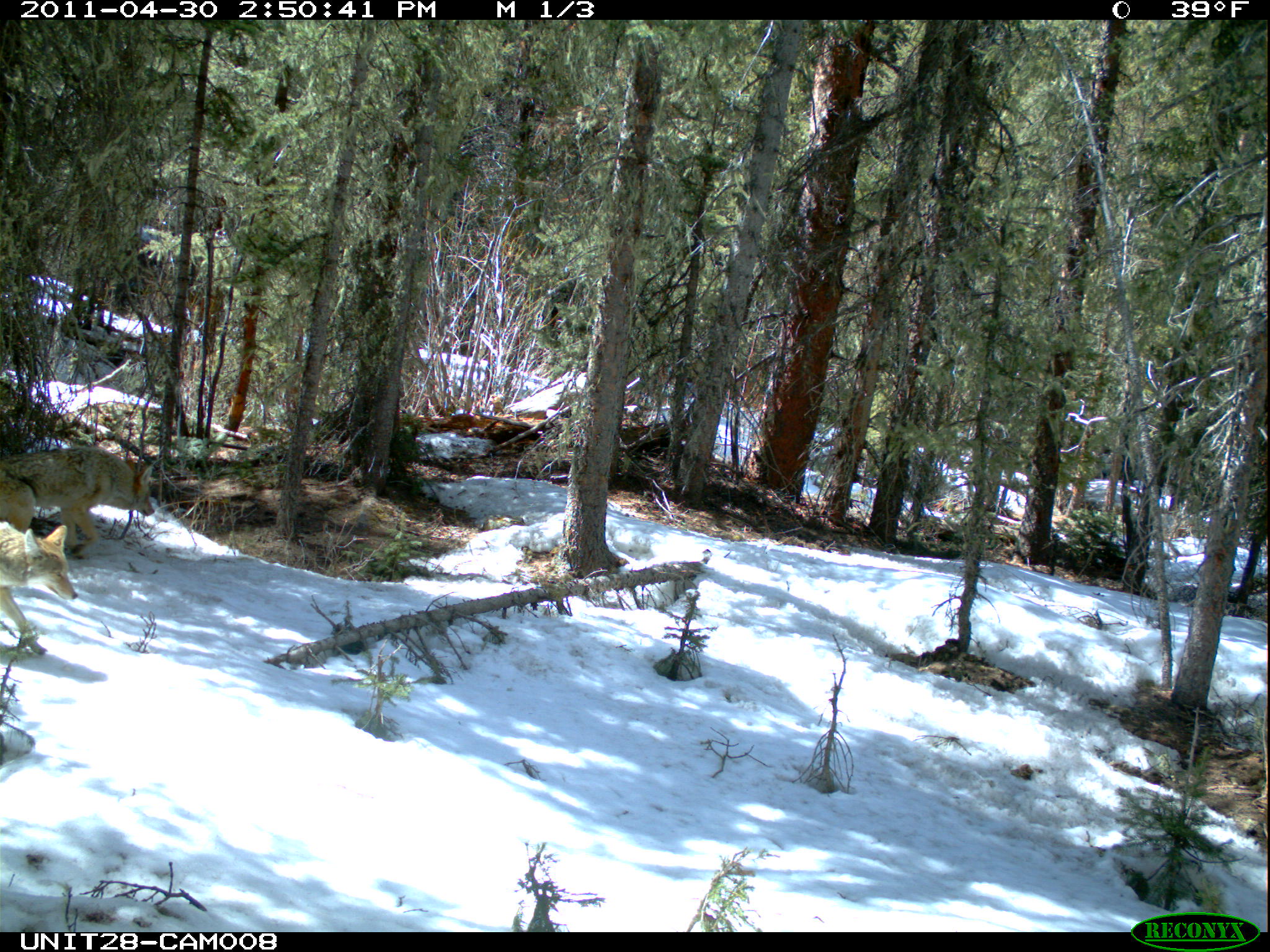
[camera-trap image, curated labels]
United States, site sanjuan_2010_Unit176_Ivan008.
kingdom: Animalia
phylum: Chordata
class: Mammalia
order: Carnivora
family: Canidae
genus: Canis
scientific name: Canis latrans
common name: coyote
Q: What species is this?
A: Canis latrans (coyote).